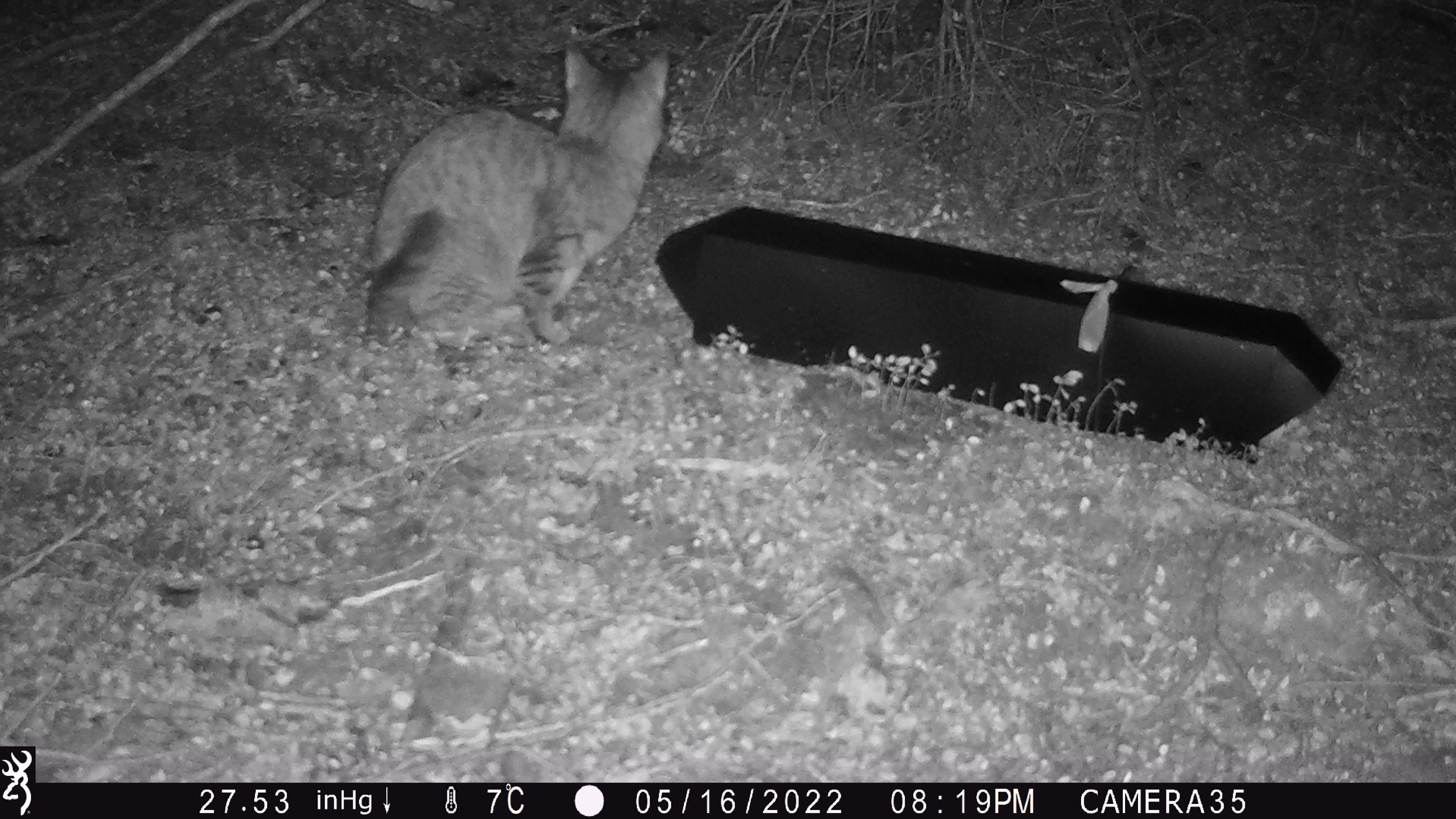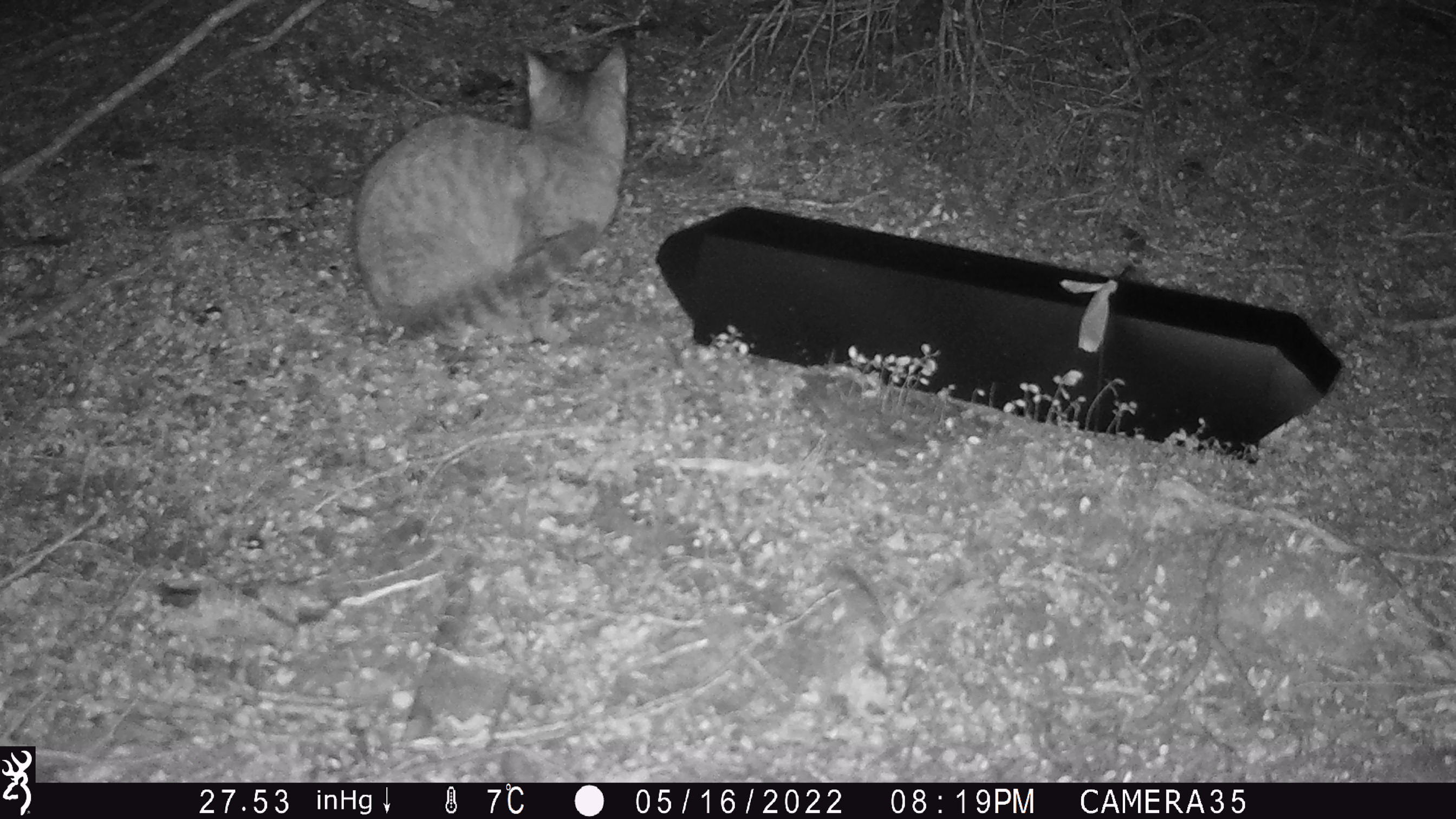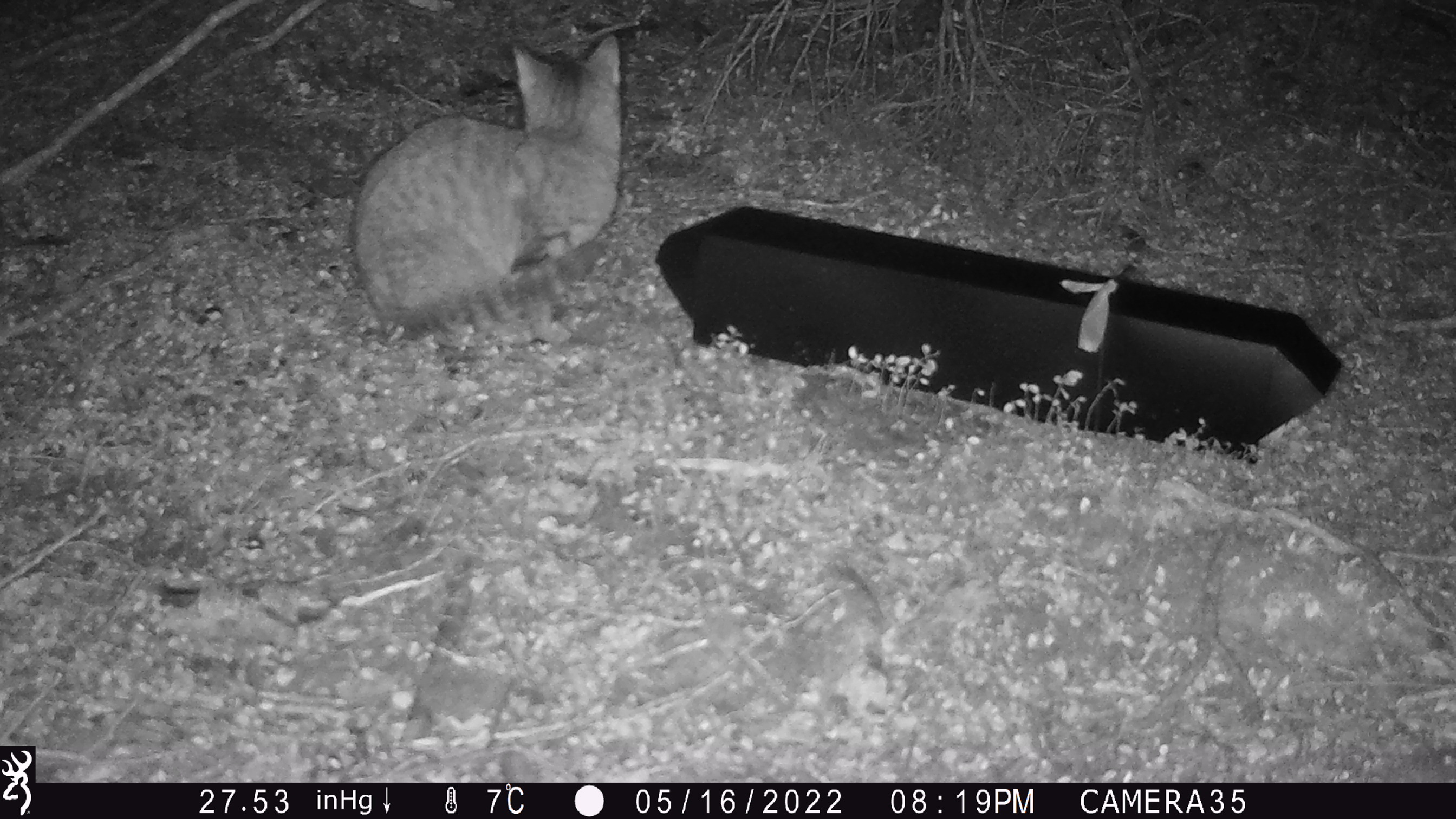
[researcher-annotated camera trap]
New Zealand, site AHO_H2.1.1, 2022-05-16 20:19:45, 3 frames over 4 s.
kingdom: Animalia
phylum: Chordata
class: Mammalia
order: Carnivora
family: Felidae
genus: Felis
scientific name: Felis catus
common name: domestic cat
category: cat